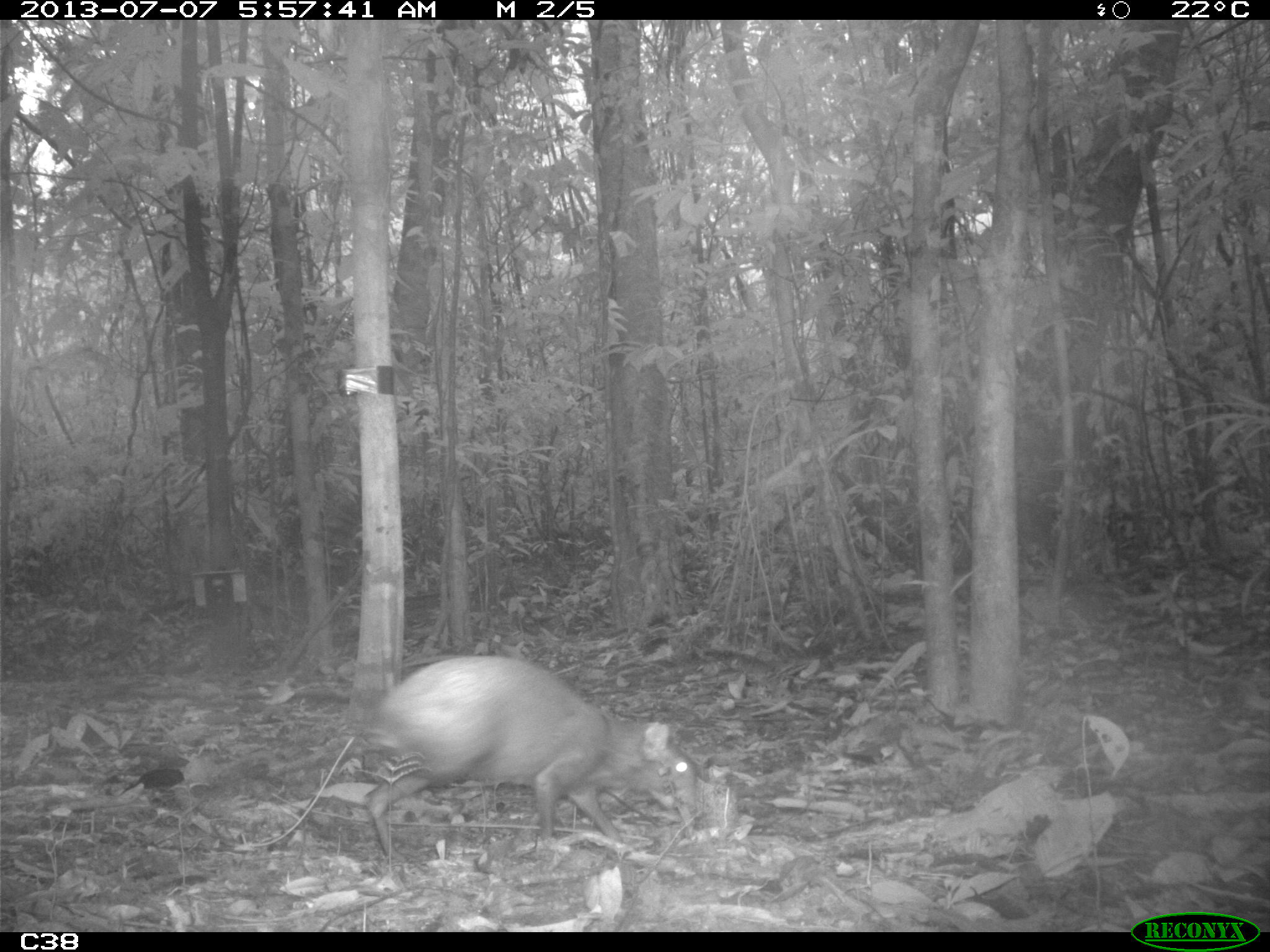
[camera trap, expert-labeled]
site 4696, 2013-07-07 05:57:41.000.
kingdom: Animalia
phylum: Chordata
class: Mammalia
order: Rodentia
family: Dasyproctidae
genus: Dasyprocta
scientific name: Dasyprocta leporina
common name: red-rumped agouti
Dasyprocta leporina (red-rumped agouti), count 1, age adult, sex male.